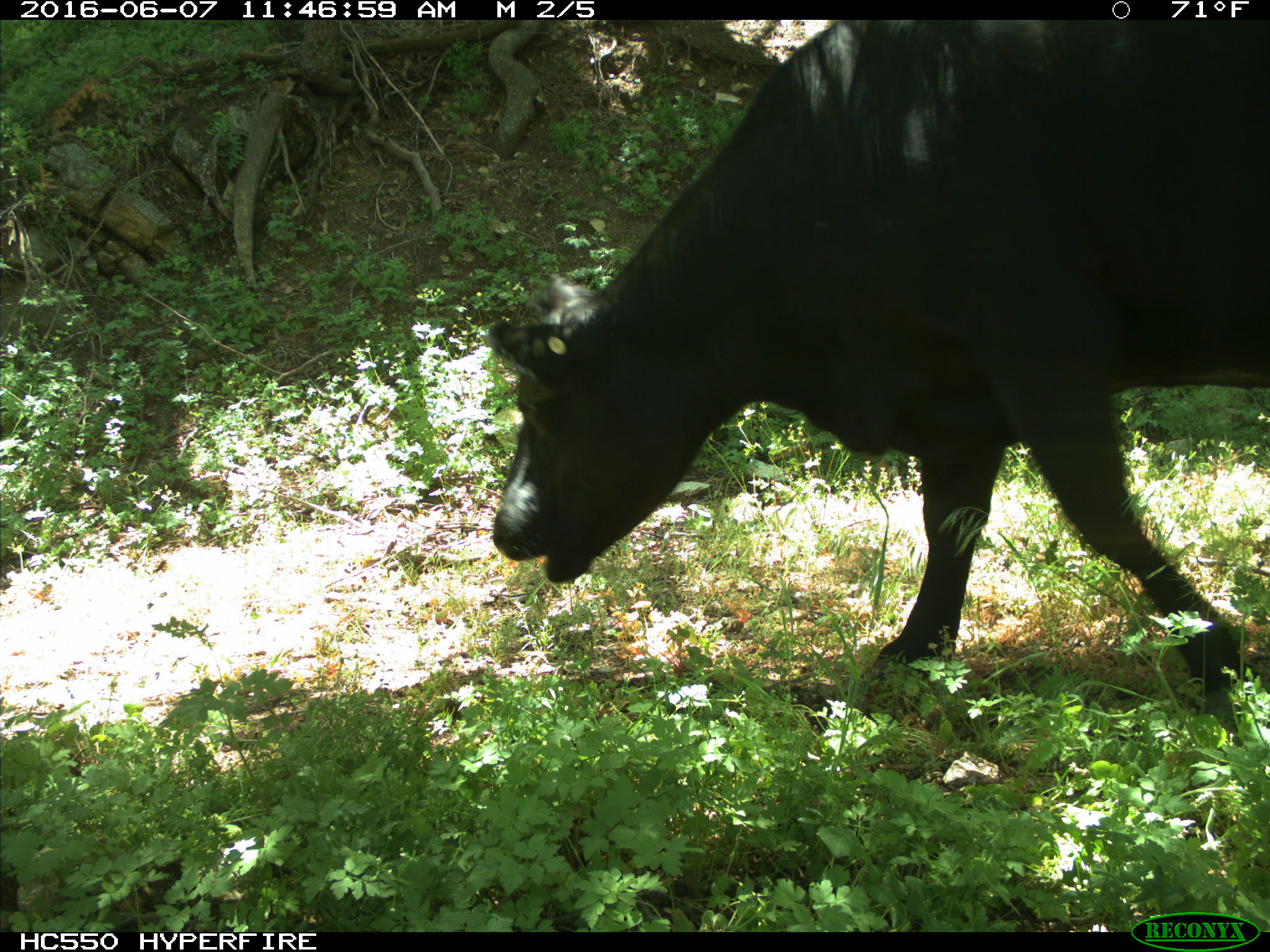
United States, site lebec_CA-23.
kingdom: Animalia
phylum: Chordata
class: Mammalia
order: Artiodactyla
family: Bovidae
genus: Bos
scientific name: Bos taurus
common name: domestic cow